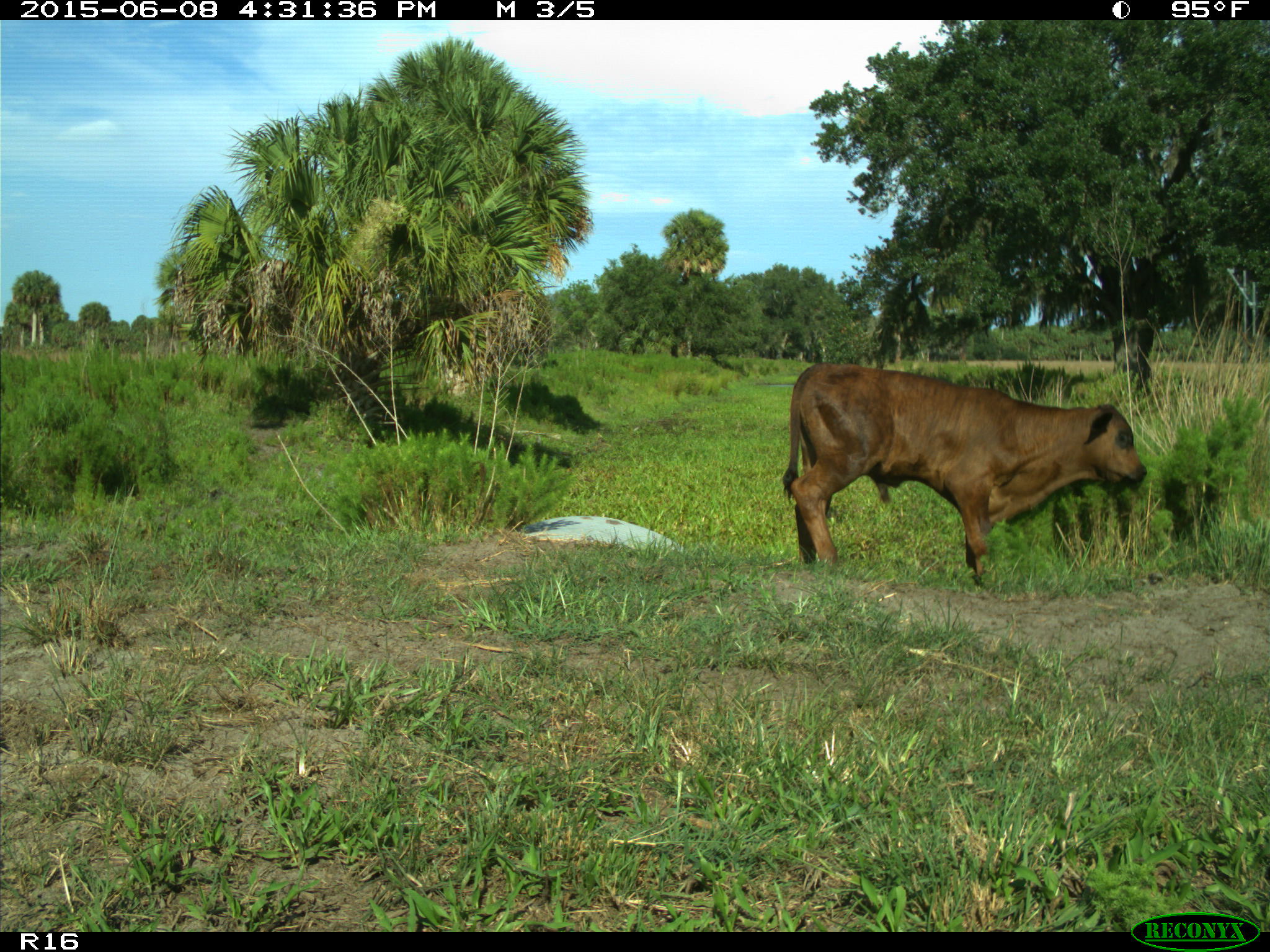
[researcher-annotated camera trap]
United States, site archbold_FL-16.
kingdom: Animalia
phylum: Chordata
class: Mammalia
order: Artiodactyla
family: Bovidae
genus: Bos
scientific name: Bos taurus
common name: domestic cow